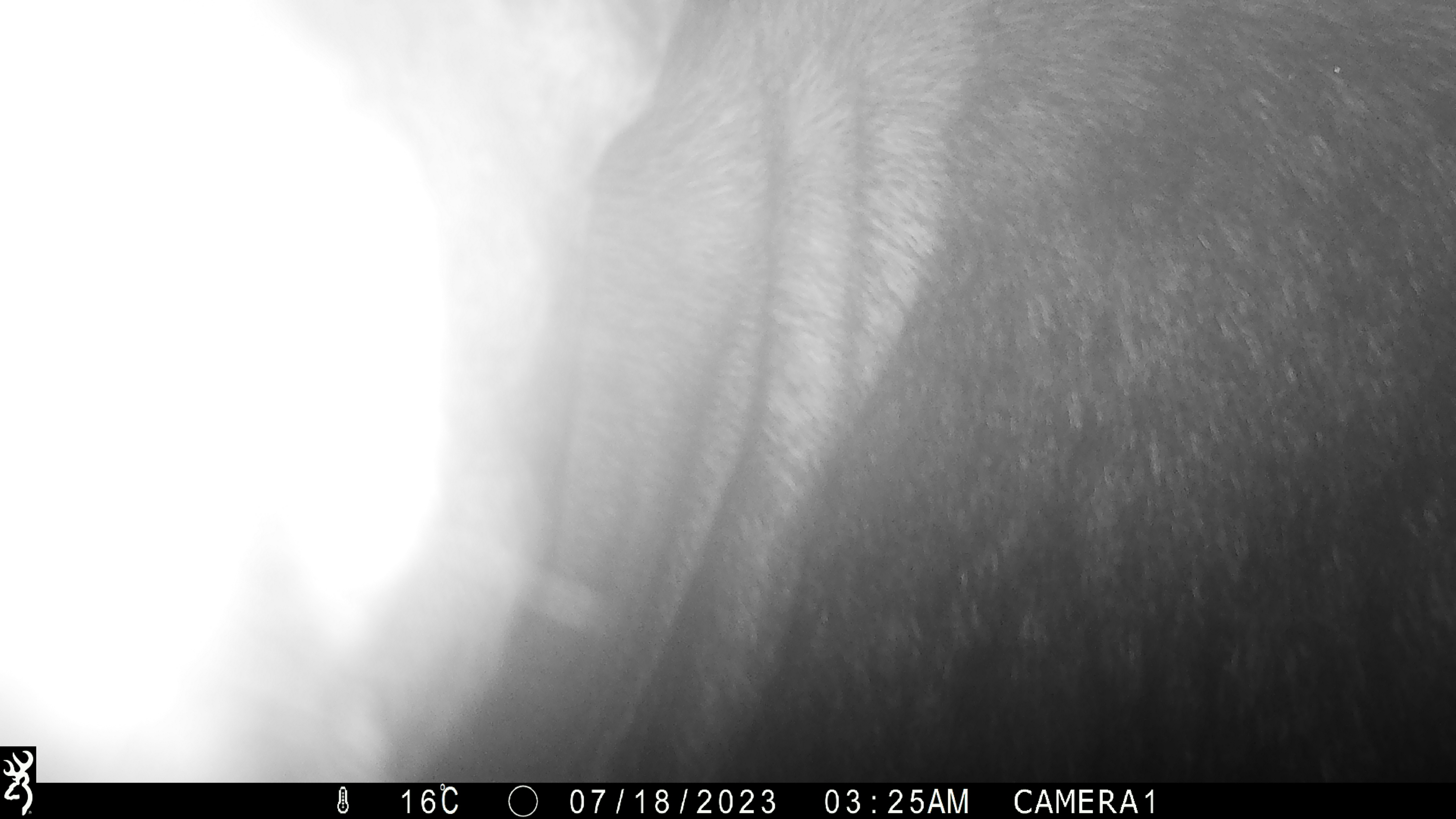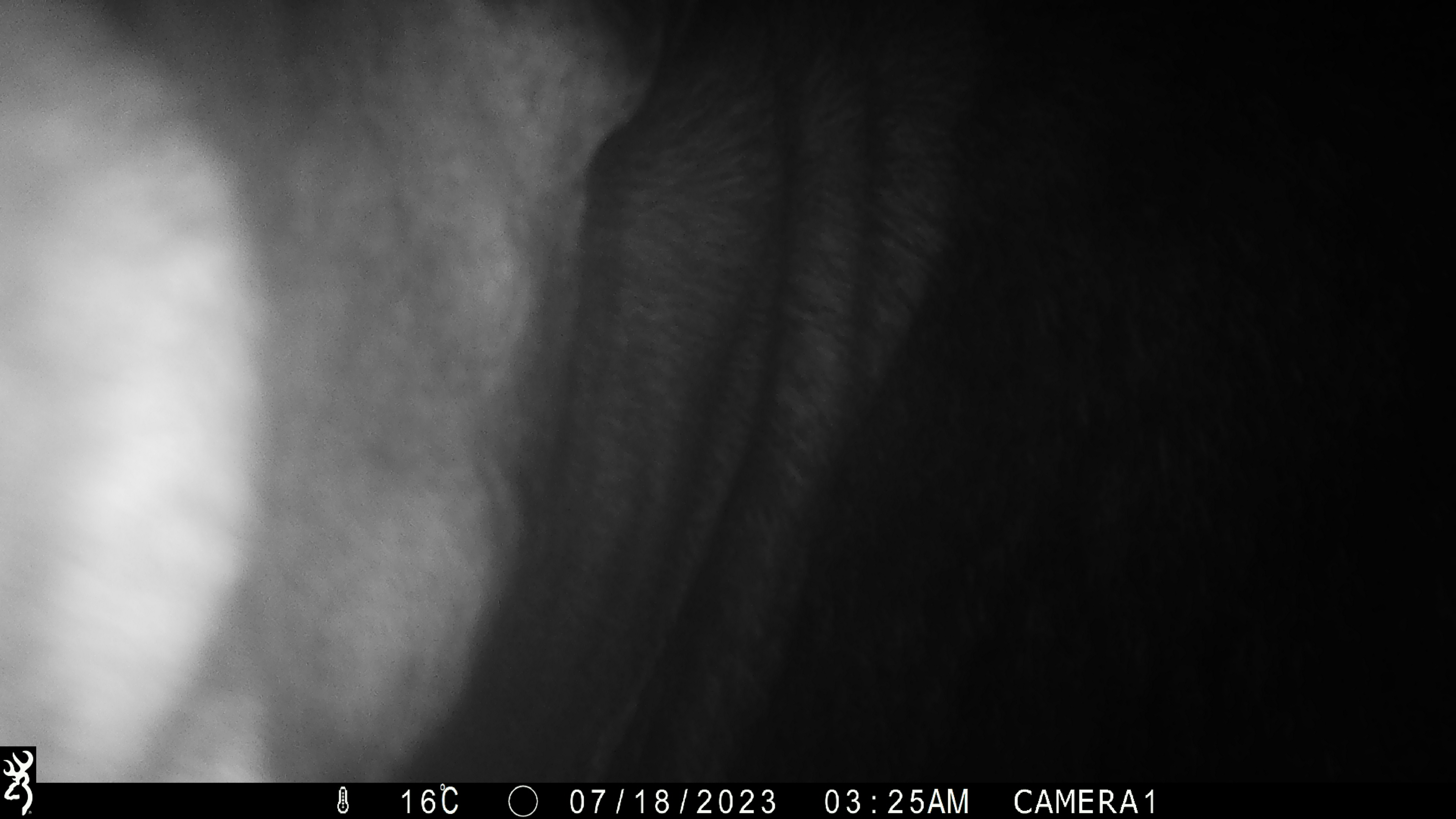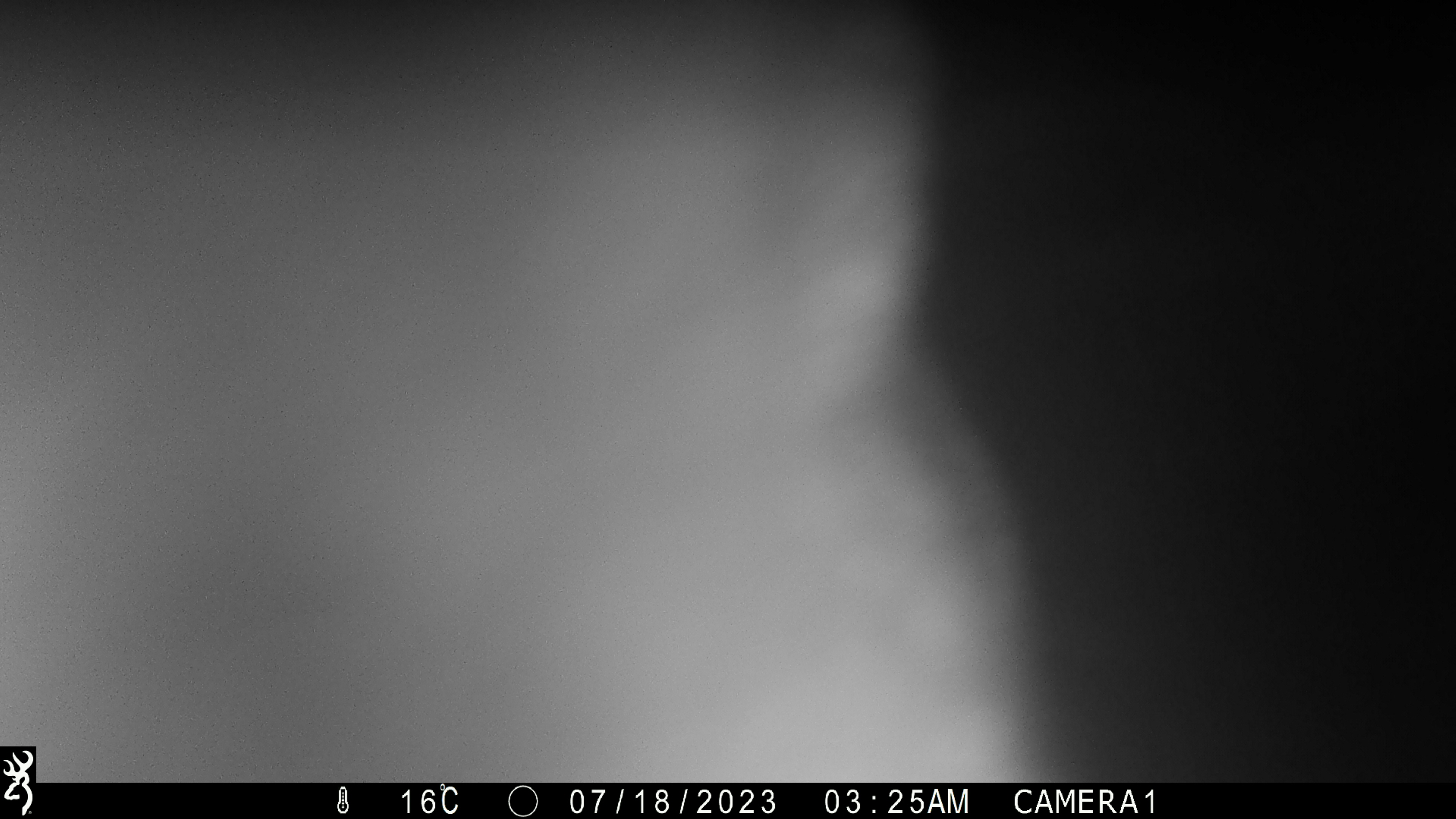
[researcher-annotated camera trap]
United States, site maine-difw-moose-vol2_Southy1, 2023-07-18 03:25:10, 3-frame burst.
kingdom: Animalia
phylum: Chordata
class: Mammalia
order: Artiodactyla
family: Cervidae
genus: Alces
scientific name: Alces alces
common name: moose